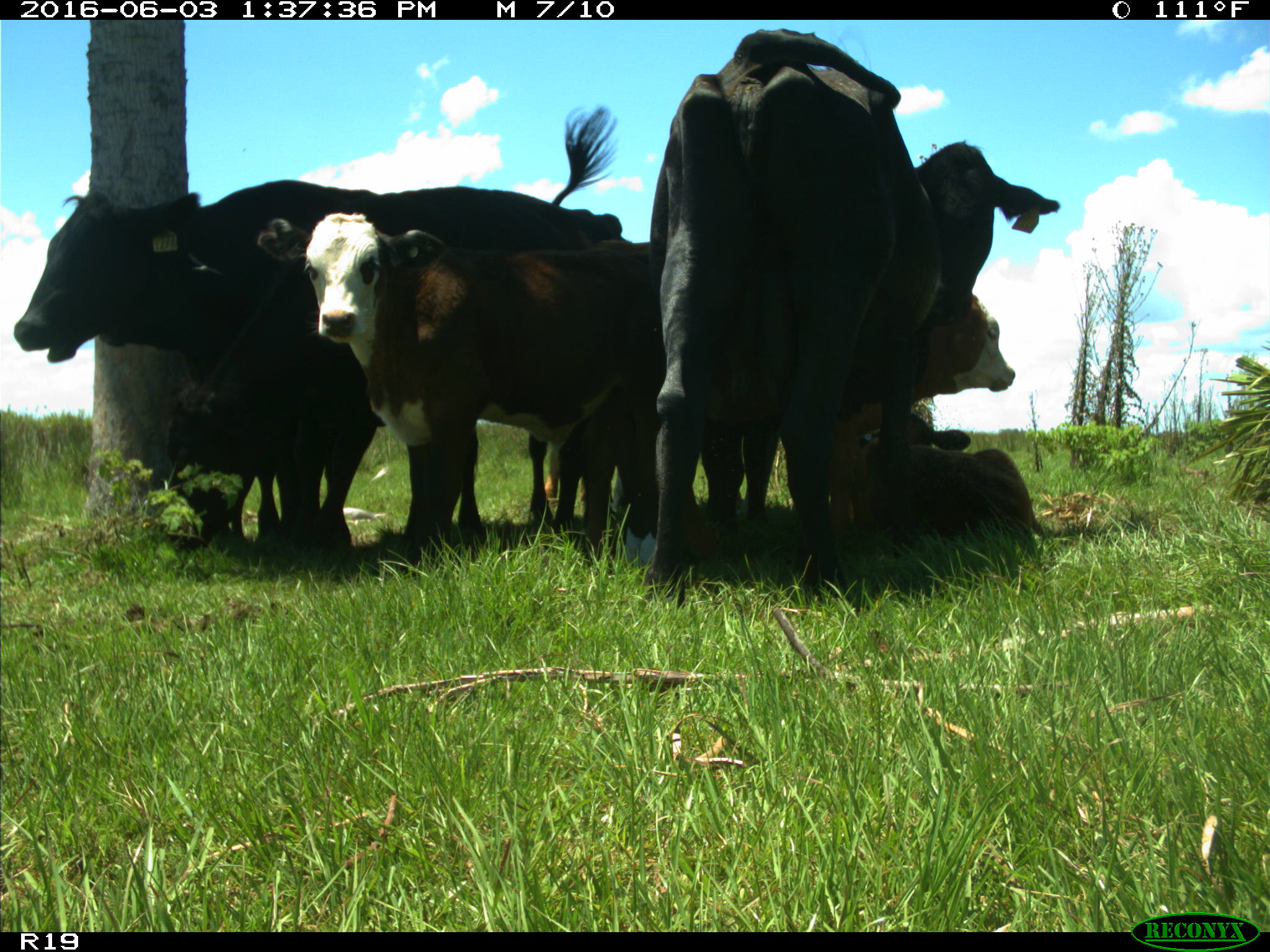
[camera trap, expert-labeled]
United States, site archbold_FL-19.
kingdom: Animalia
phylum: Chordata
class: Mammalia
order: Artiodactyla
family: Bovidae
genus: Bos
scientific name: Bos taurus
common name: domestic cow